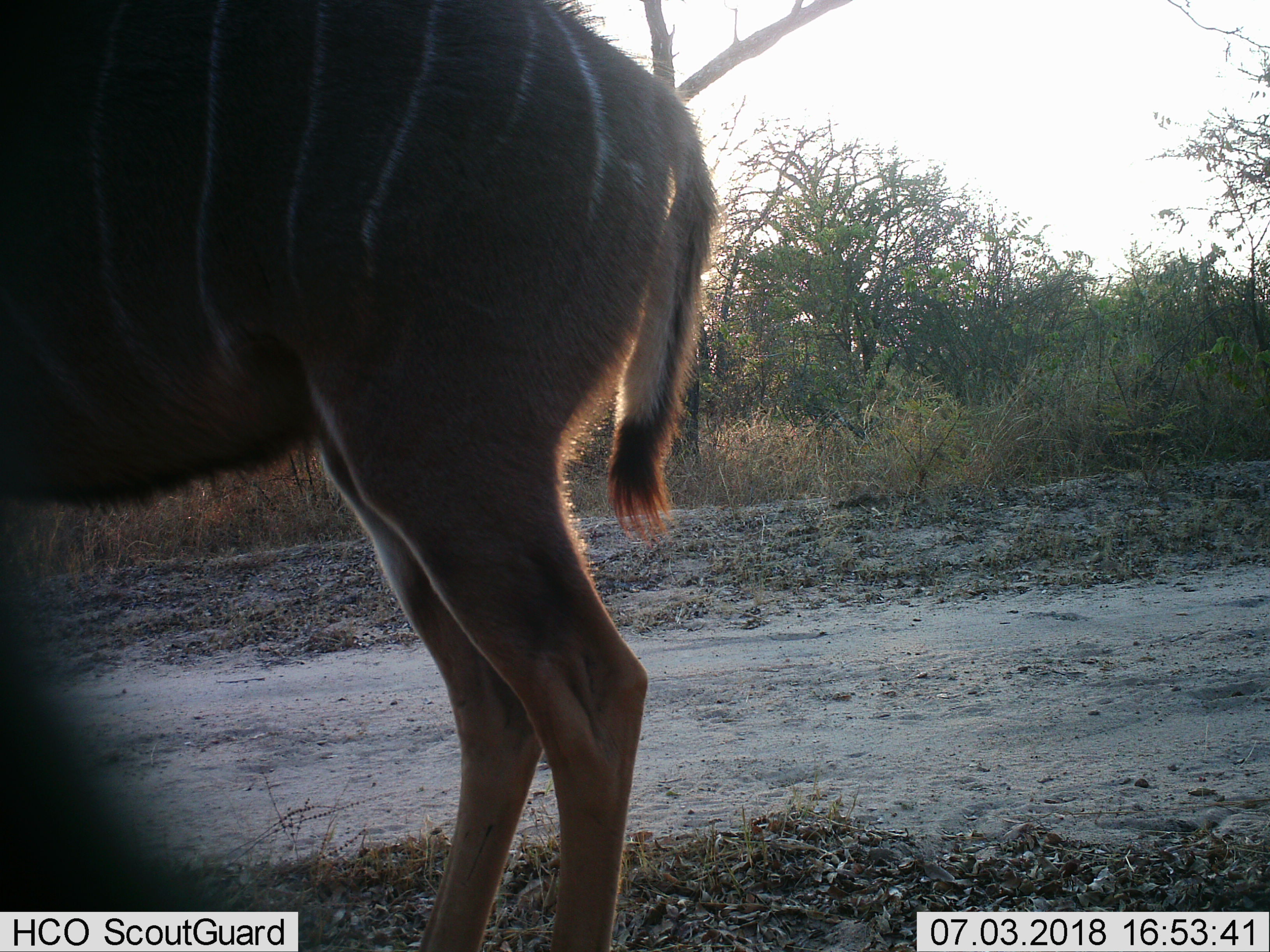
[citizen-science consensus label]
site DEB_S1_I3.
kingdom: Animalia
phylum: Chordata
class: Mammalia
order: Artiodactyla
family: Bovidae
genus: Tragelaphus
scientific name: Tragelaphus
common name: kudu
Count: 1.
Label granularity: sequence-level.